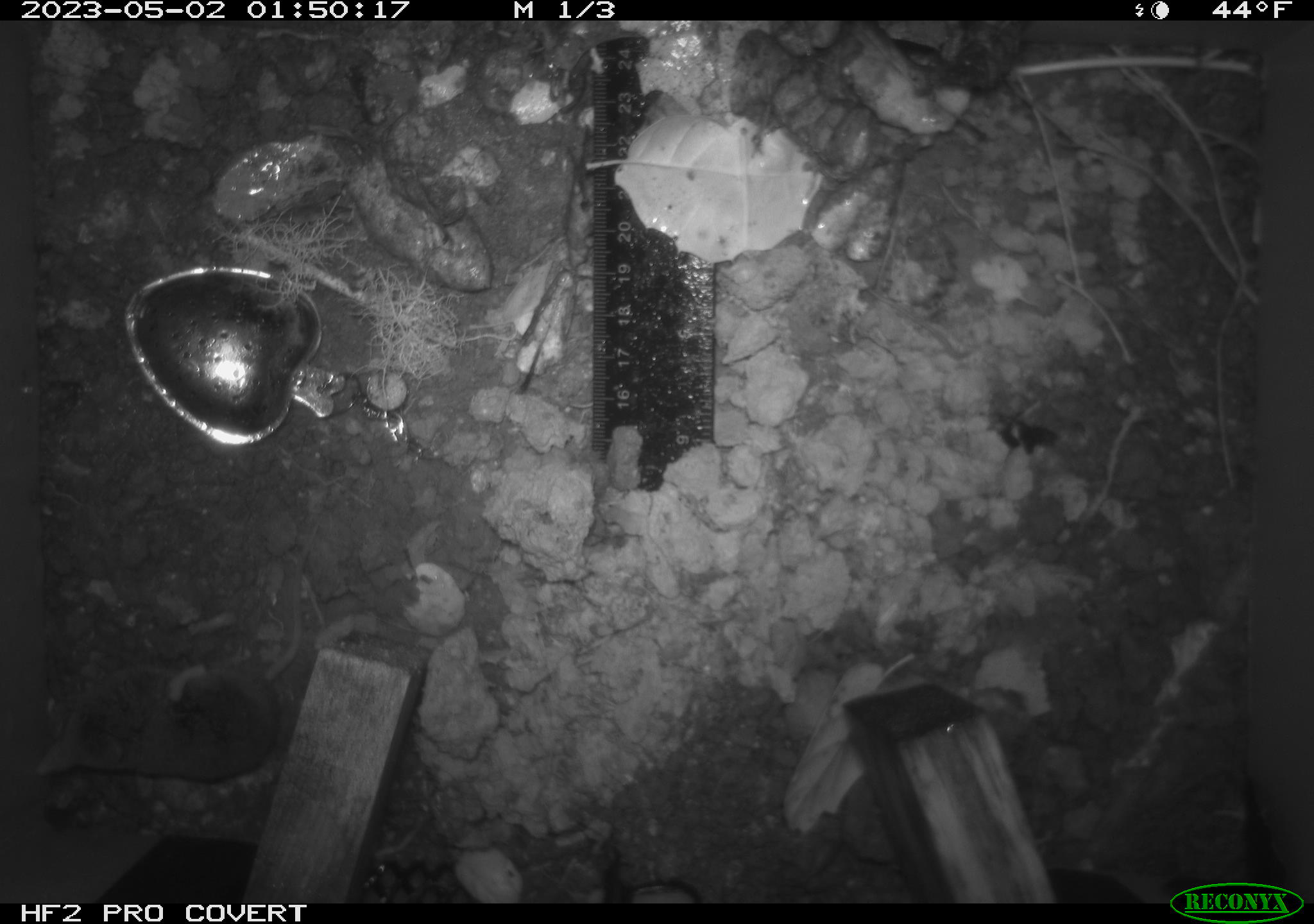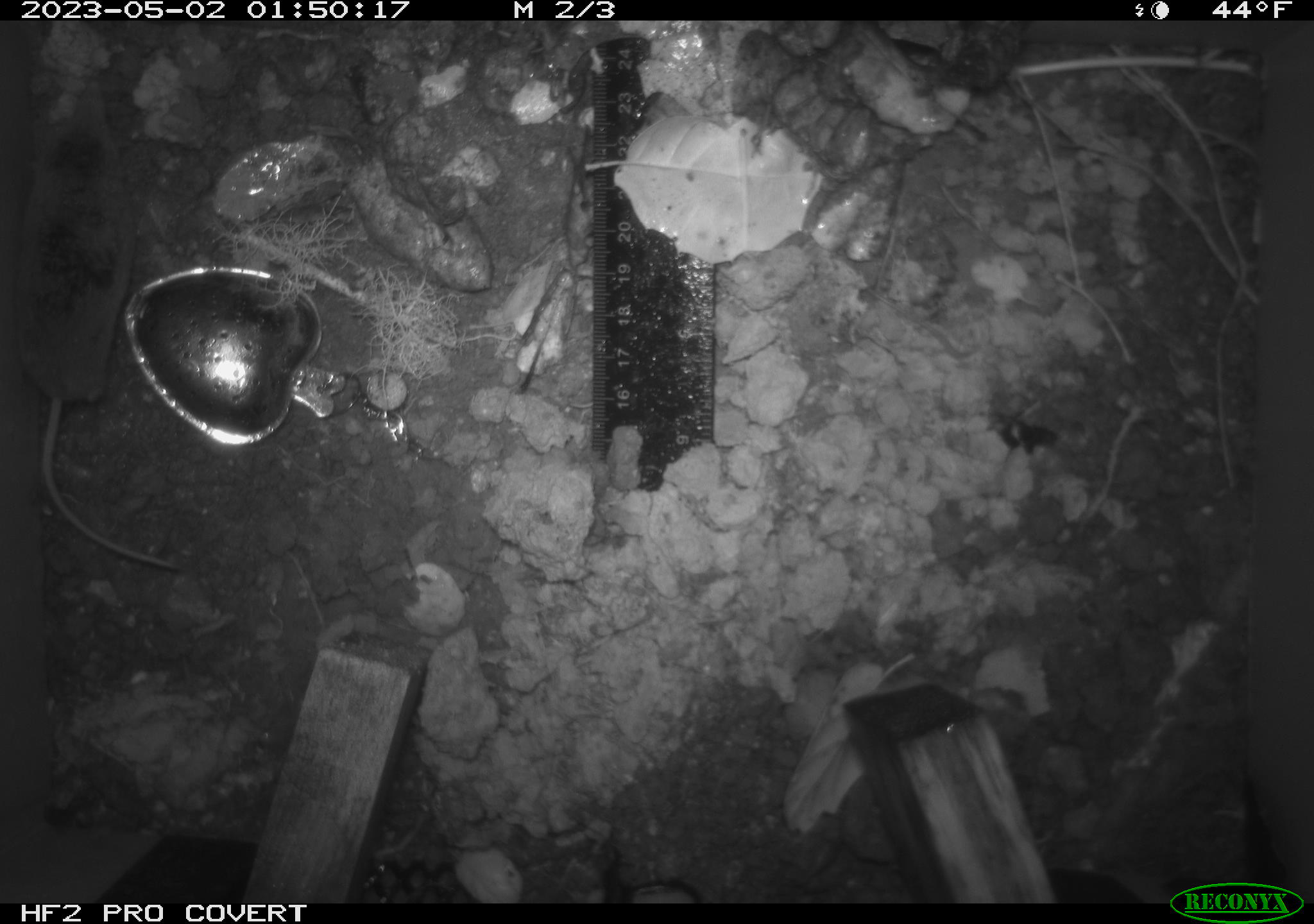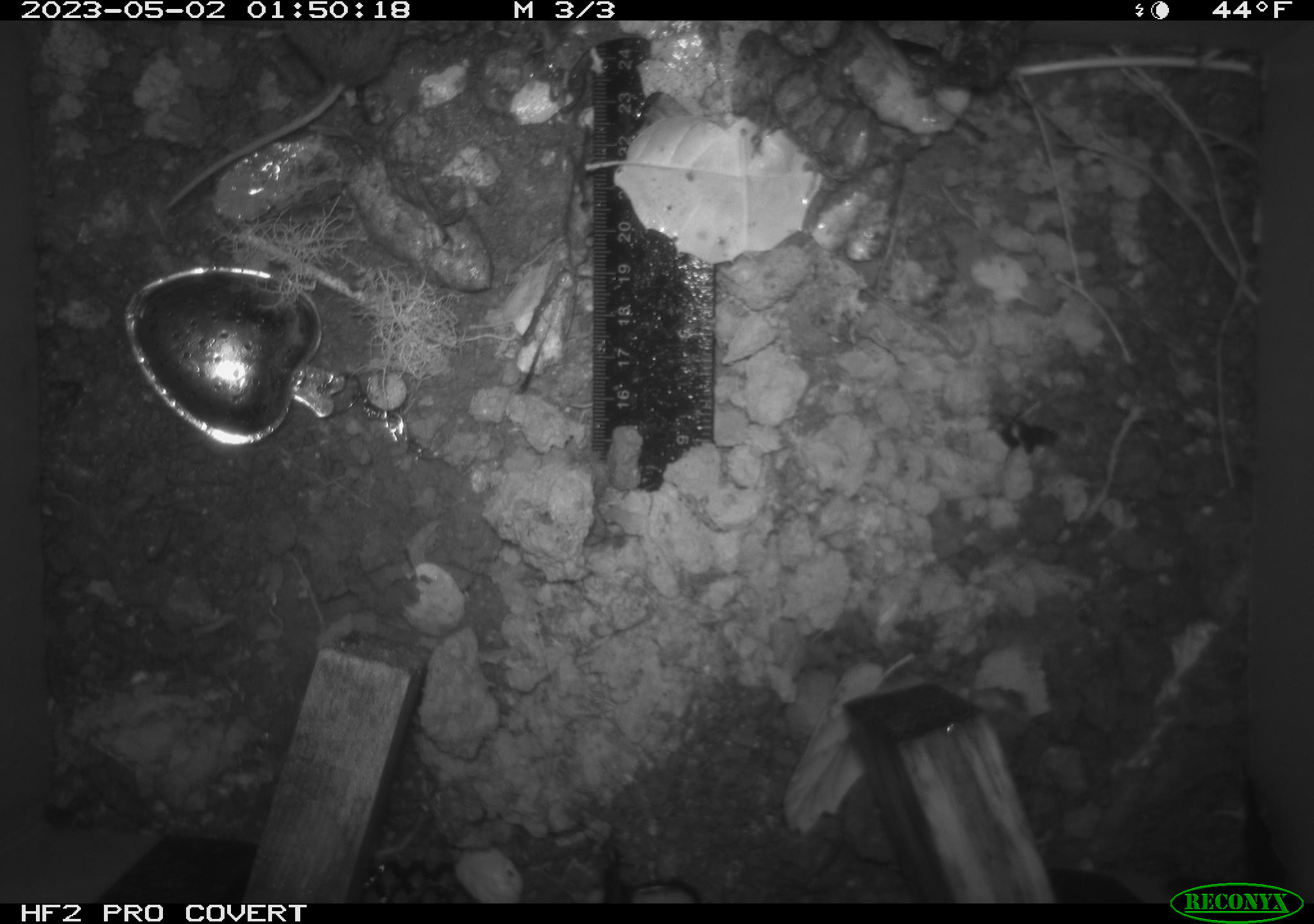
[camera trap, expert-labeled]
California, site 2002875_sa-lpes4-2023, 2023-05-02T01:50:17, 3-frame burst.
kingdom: Animalia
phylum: Chordata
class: Mammalia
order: Eulipotyphla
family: Soricidae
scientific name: Soricidae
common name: shrews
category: soricidae family